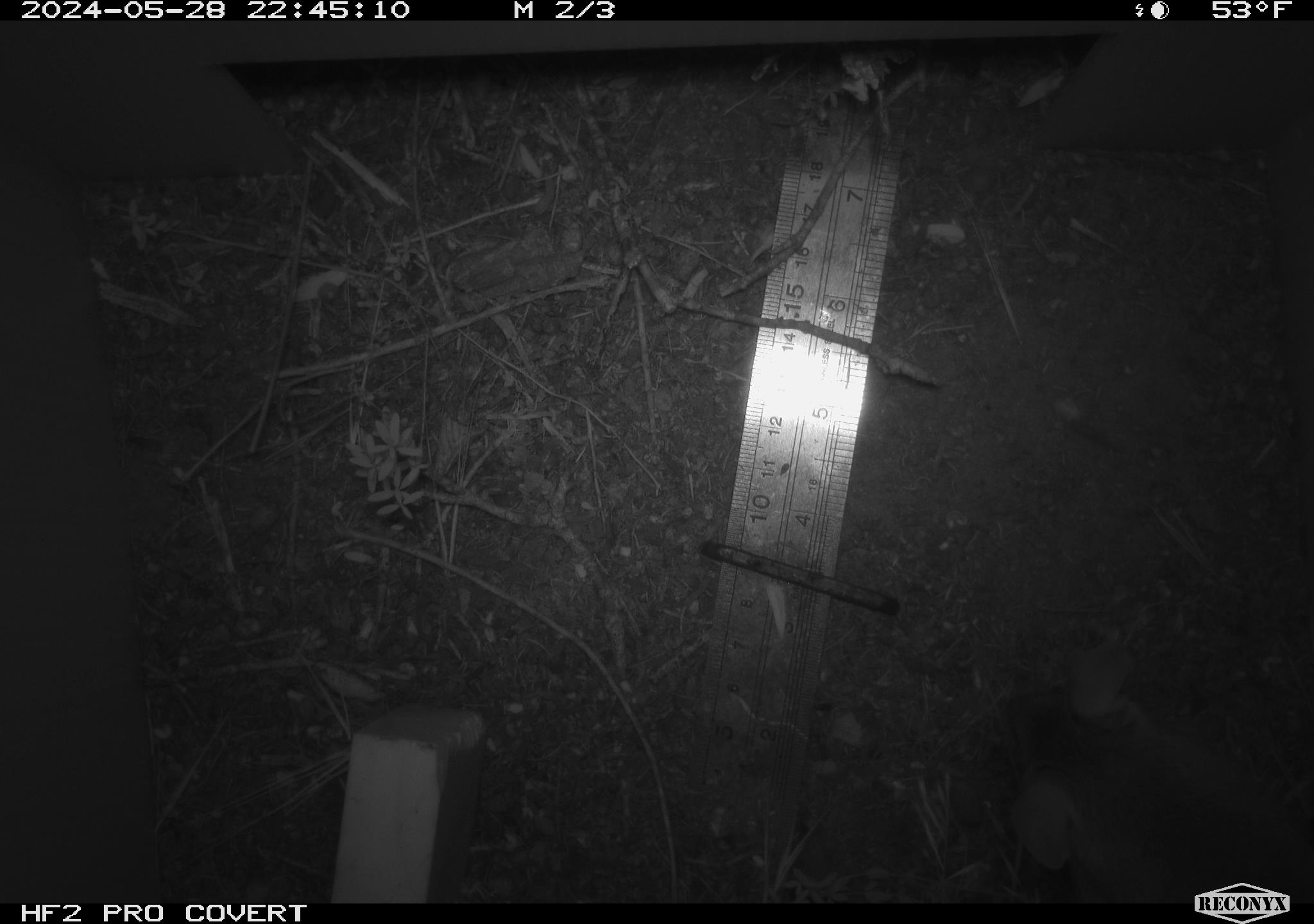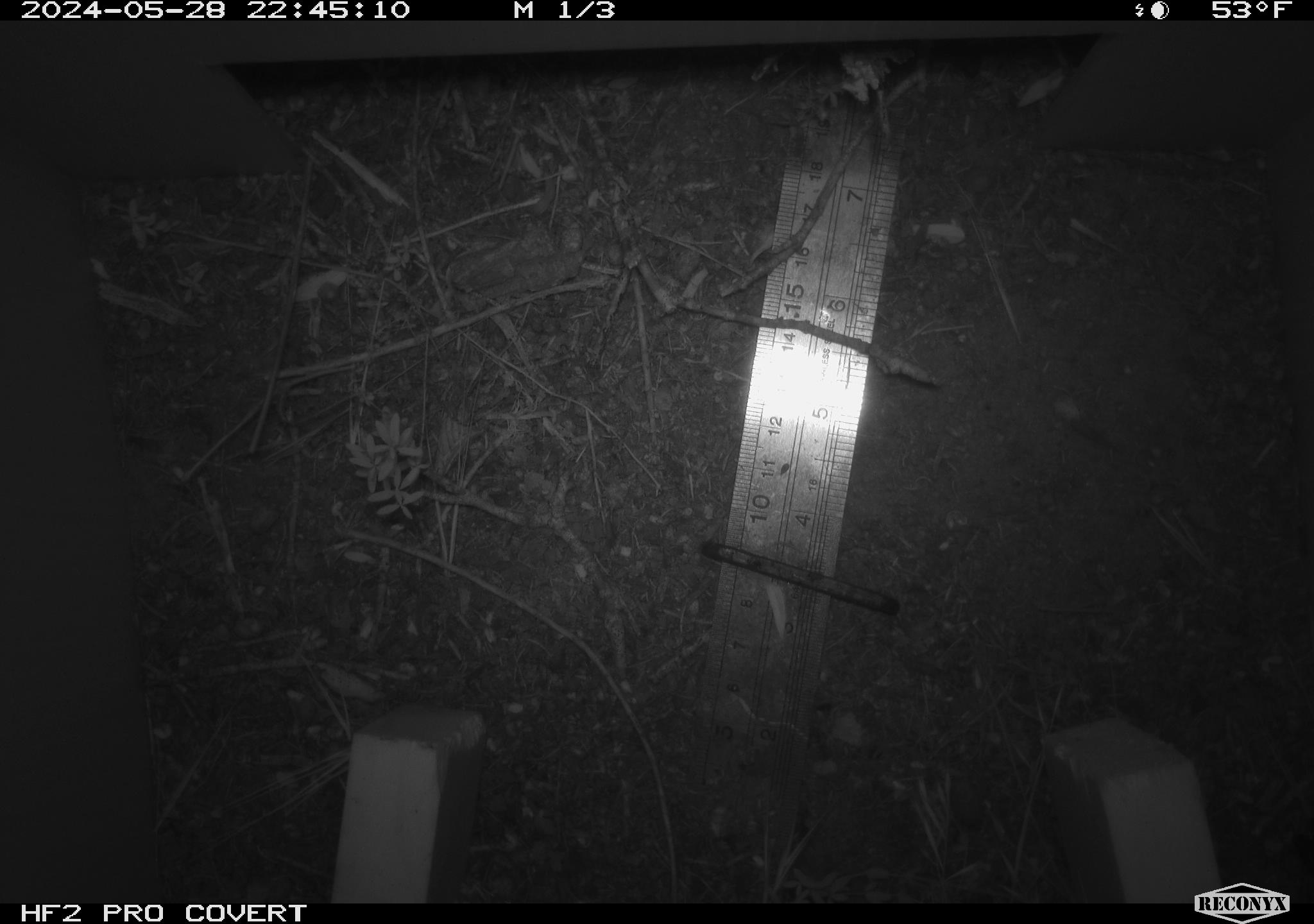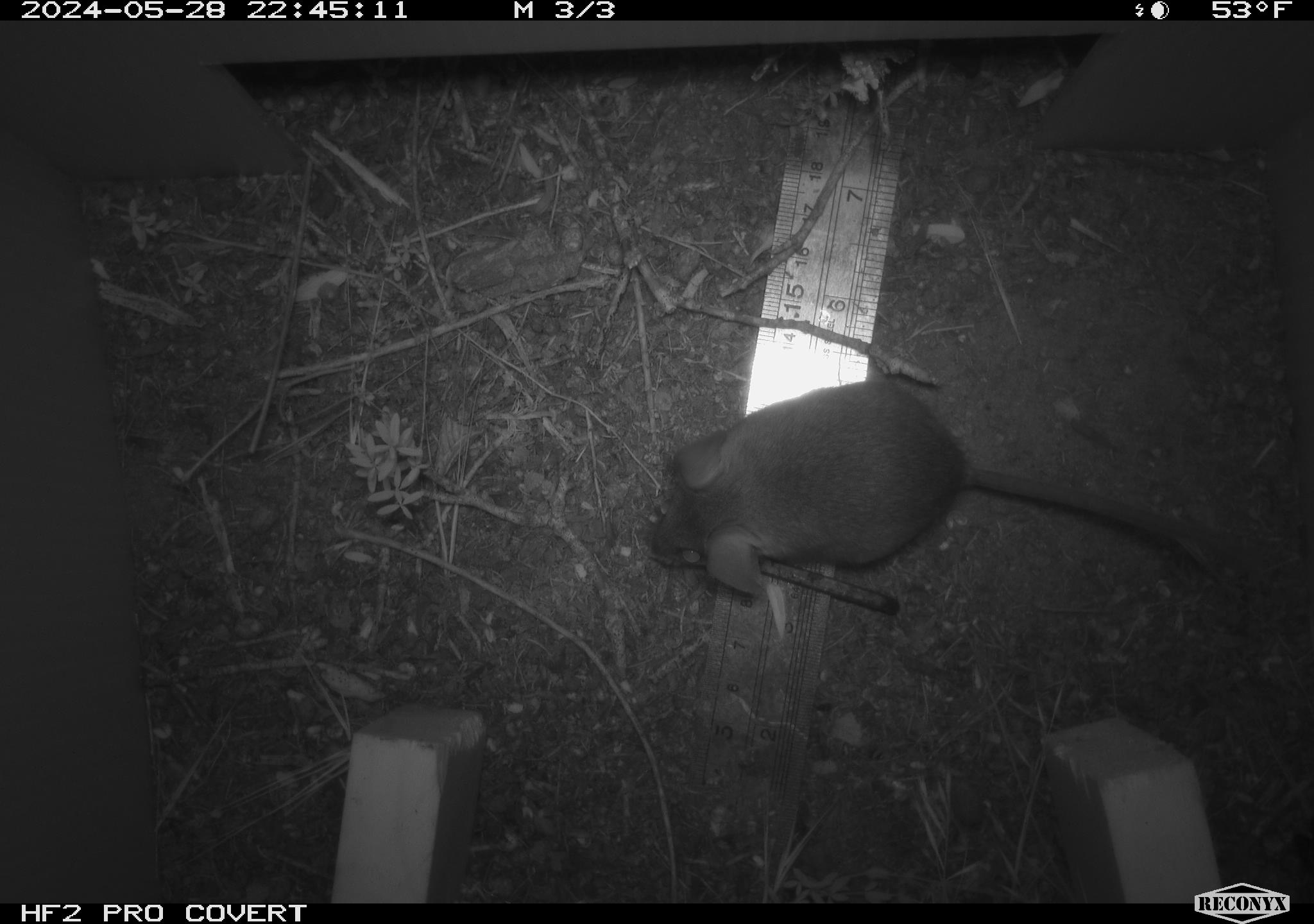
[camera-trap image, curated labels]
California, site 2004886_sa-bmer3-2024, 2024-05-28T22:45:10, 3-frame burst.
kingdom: Animalia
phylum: Chordata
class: Mammalia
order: Rodentia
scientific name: Rodentia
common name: mouse species